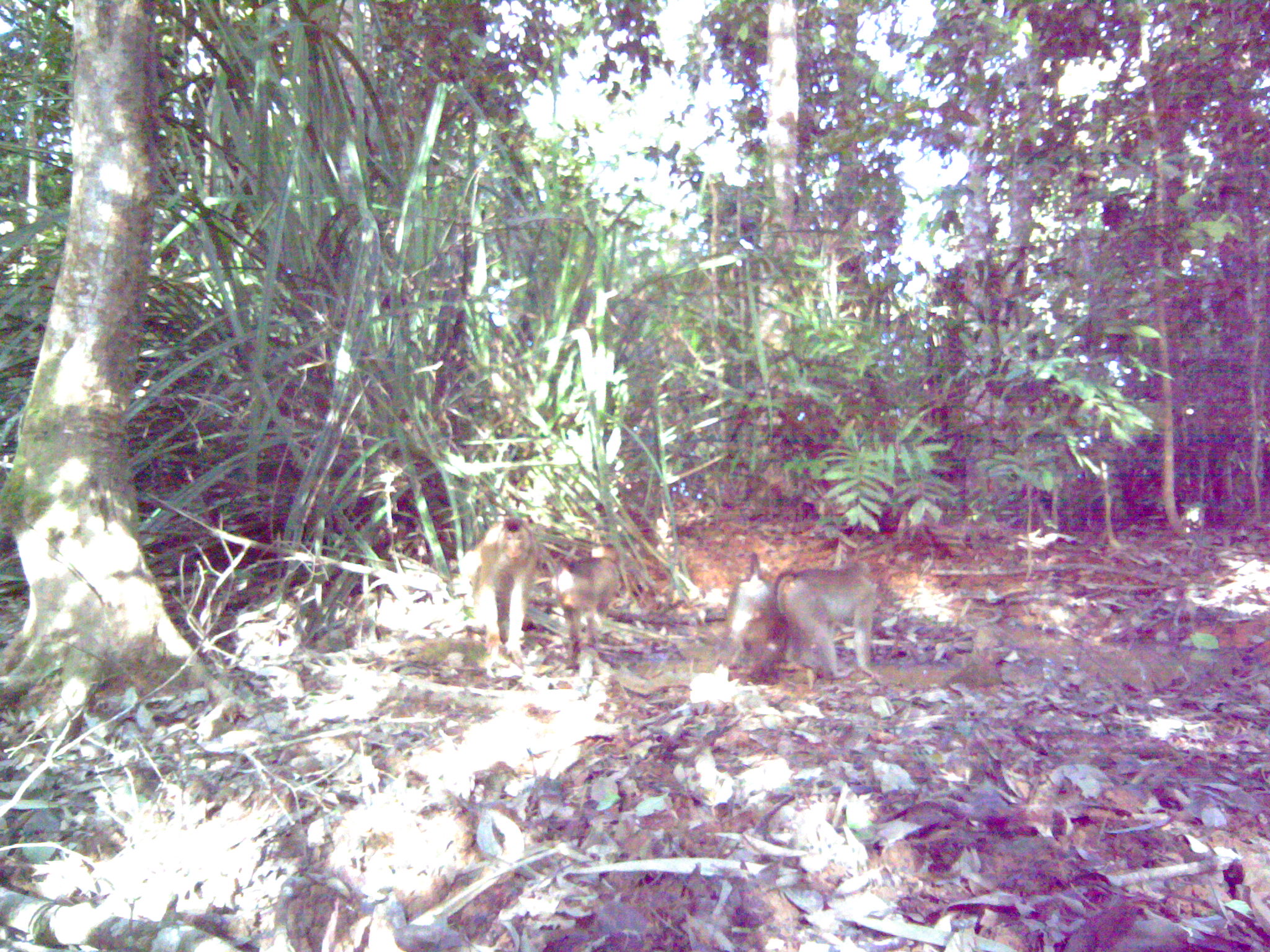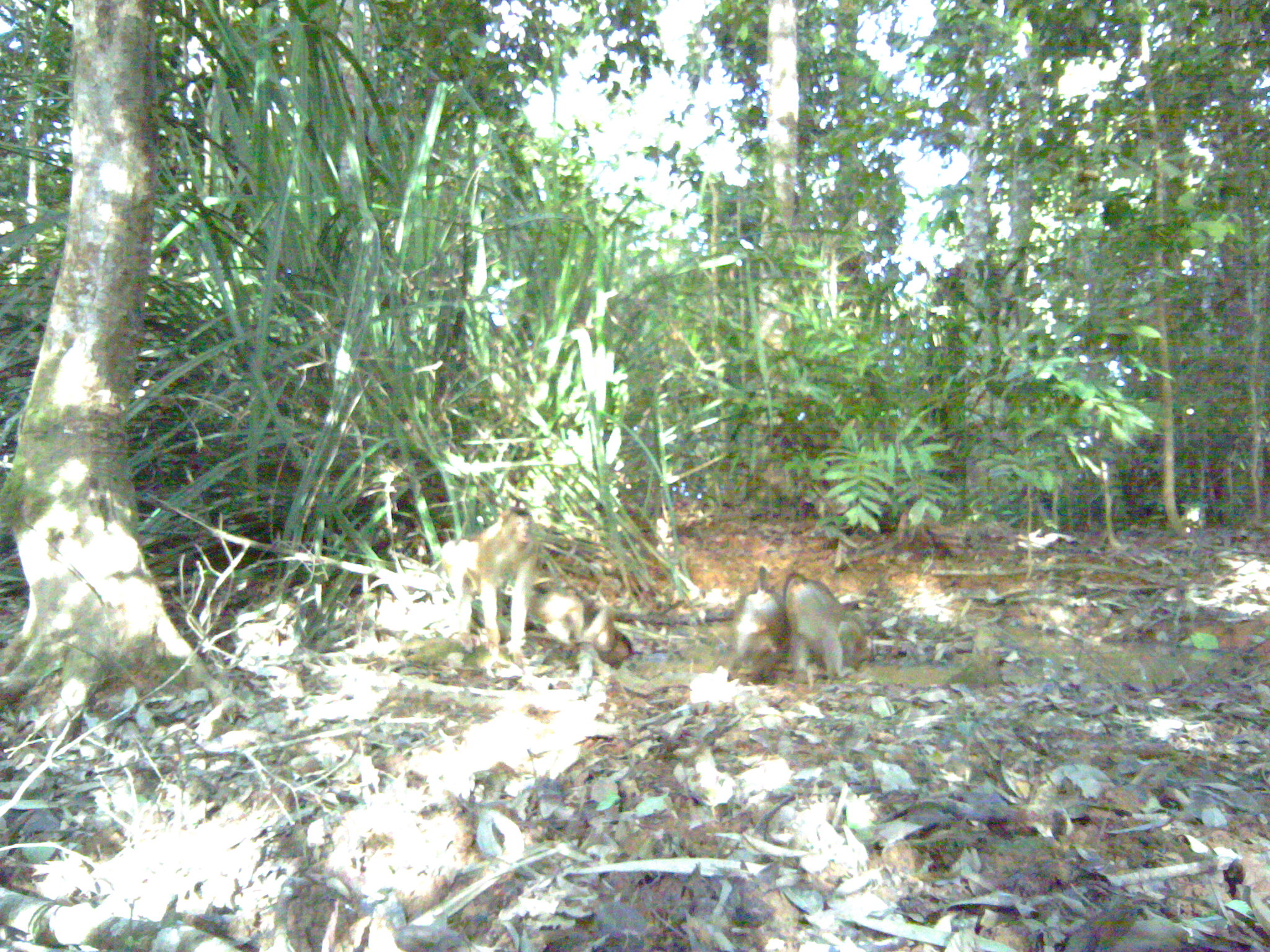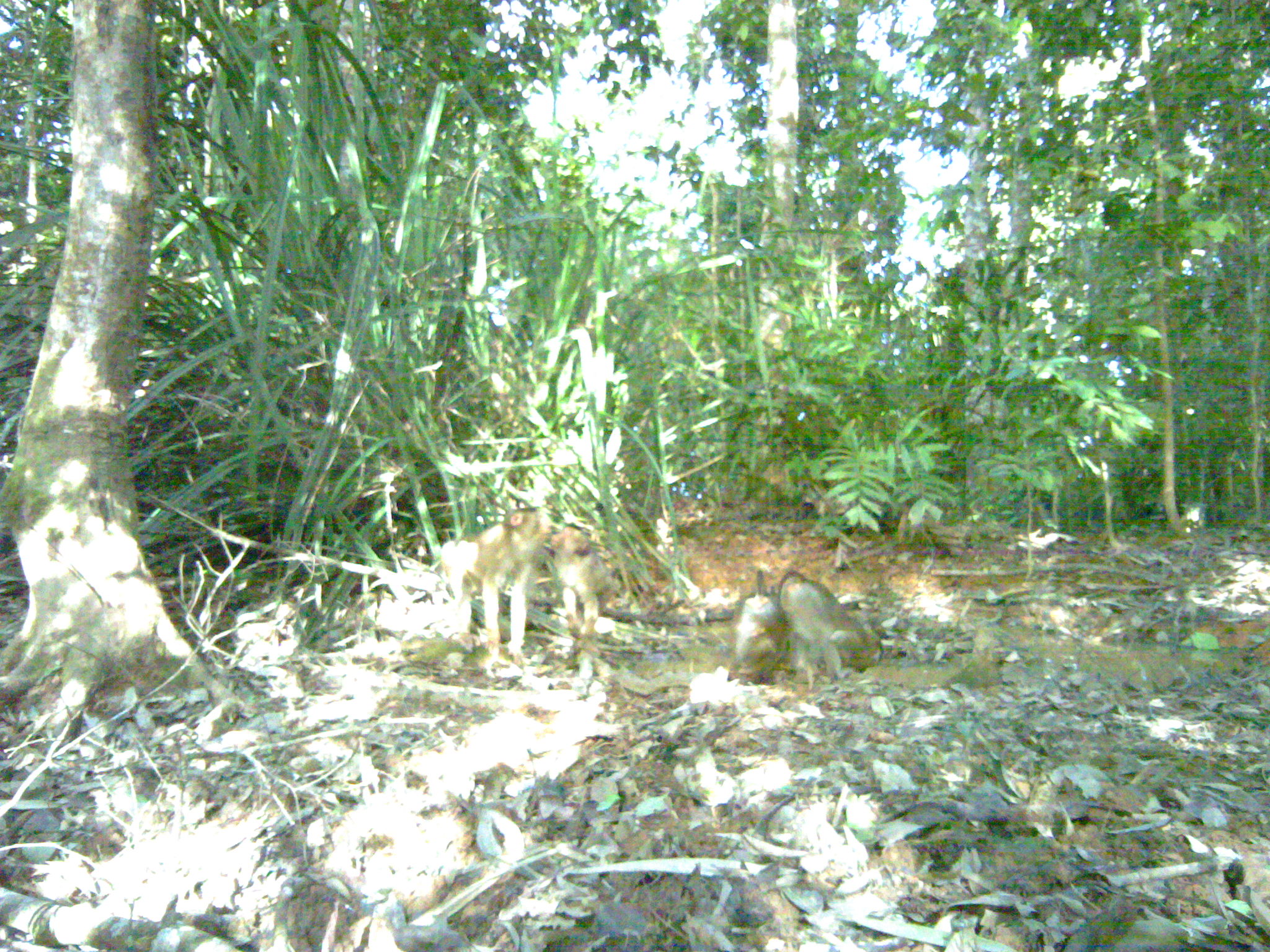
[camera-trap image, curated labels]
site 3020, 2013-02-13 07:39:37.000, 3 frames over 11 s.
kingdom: Animalia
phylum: Chordata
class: Mammalia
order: Primates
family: Cercopithecidae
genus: Macaca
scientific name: Macaca nemestrina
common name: southern pig-tailed macaque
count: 4